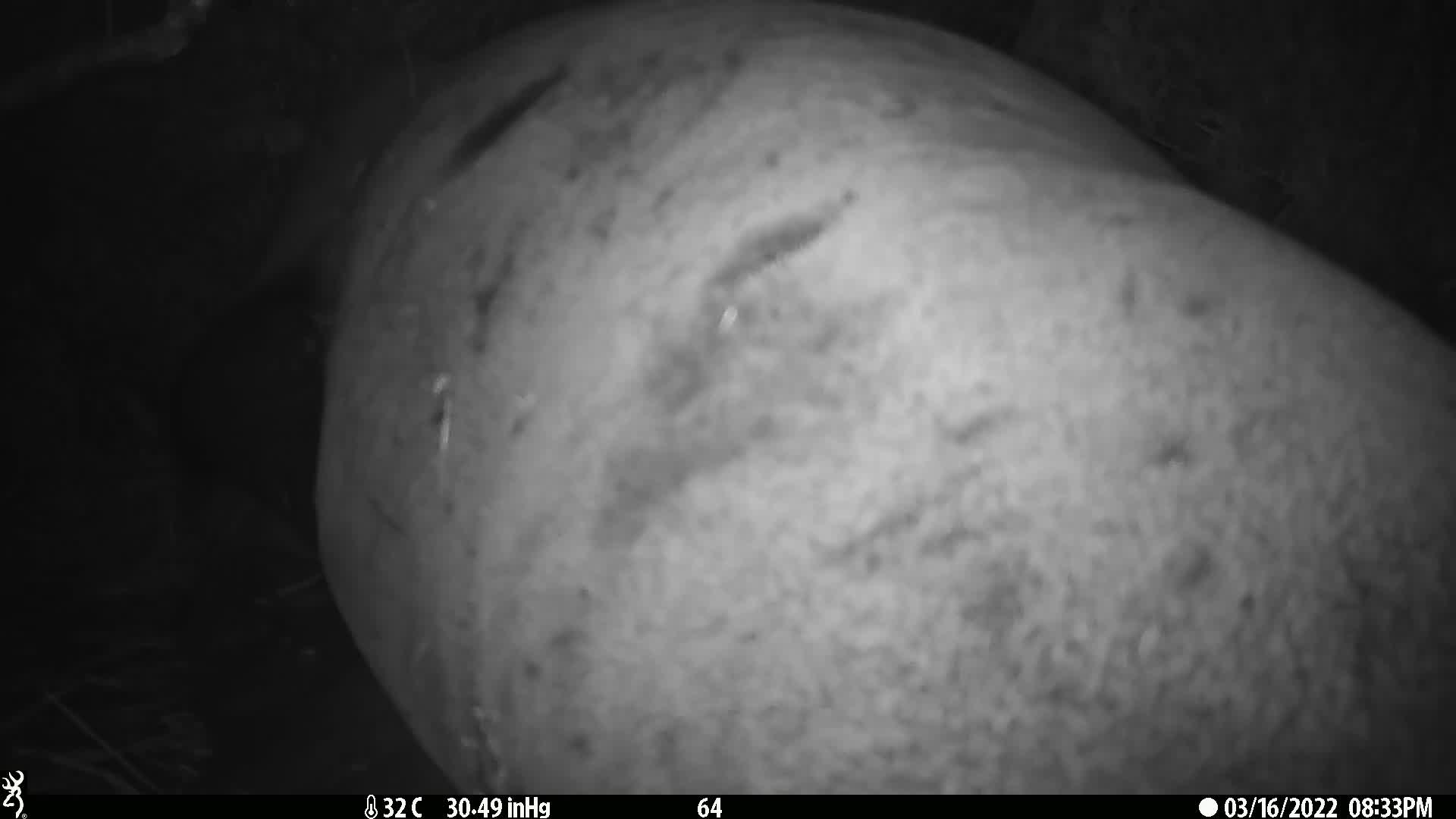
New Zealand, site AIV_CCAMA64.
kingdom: Animalia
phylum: Chordata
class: Mammalia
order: Carnivora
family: Otariidae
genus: Phocarctos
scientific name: Phocarctos hookeri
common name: new zealand sea lion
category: sealion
Sealion (new zealand sea lion) (Phocarctos hookeri).